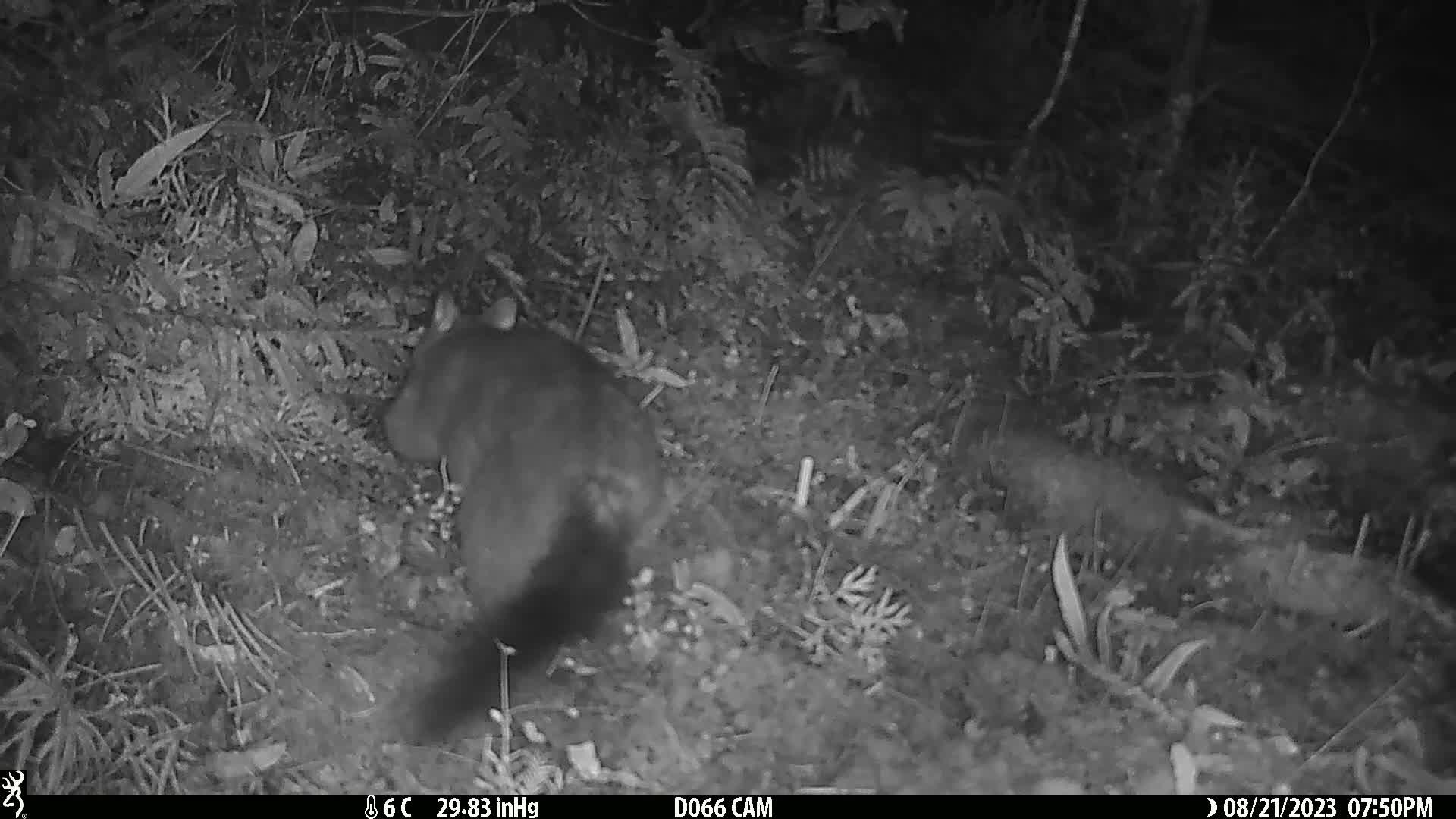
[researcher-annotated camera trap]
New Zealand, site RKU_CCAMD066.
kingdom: Animalia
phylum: Chordata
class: Mammalia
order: Diprotodontia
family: Phalangeridae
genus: Trichosurus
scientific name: Trichosurus vulpecula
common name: common brushtail possum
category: possum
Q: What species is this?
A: Possum (common brushtail possum) (Trichosurus vulpecula).